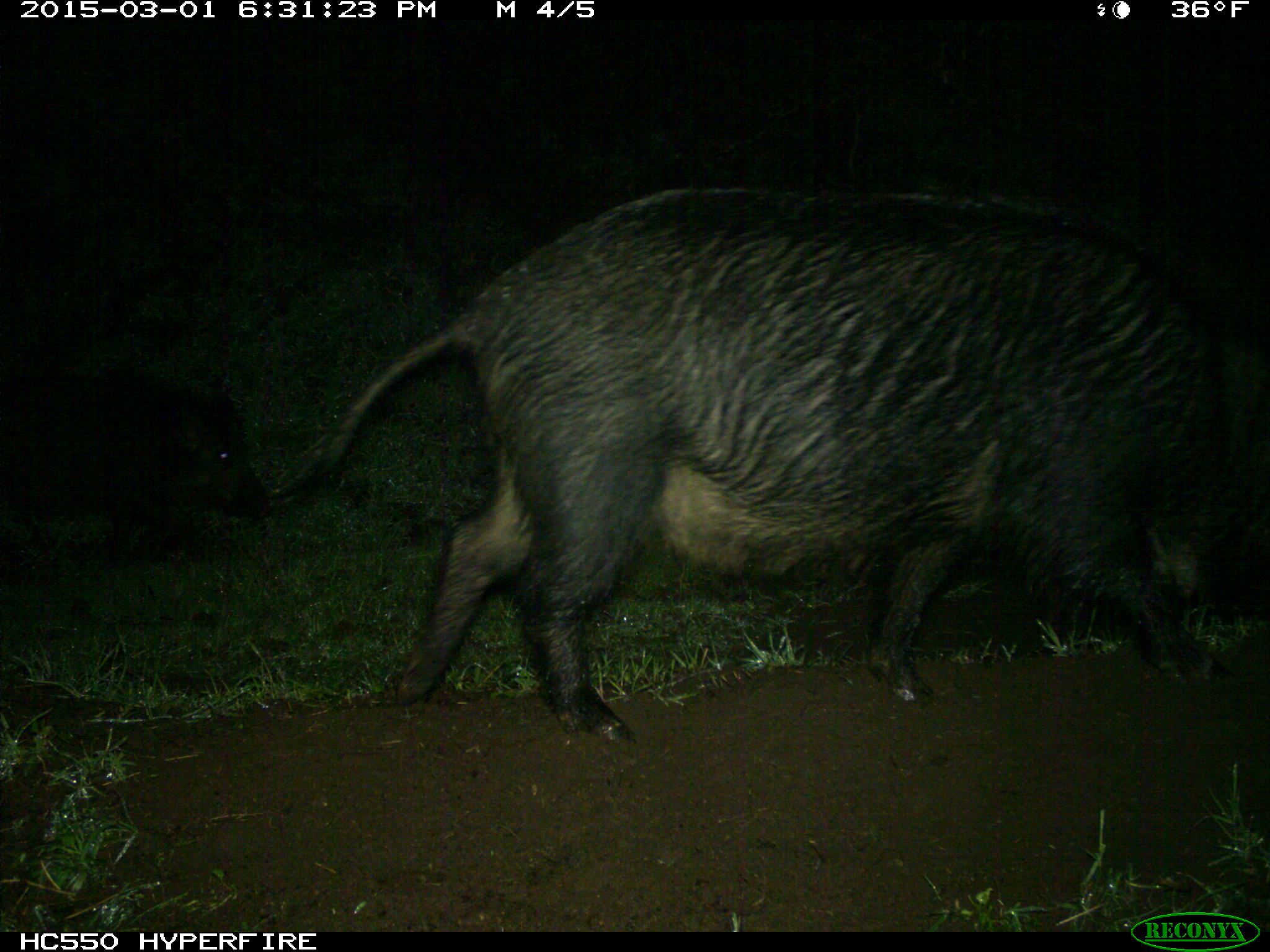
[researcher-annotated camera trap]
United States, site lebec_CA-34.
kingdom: Animalia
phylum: Chordata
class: Mammalia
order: Artiodactyla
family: Suidae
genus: Sus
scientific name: Sus scrofa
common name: wild boar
Sus scrofa (wild boar).